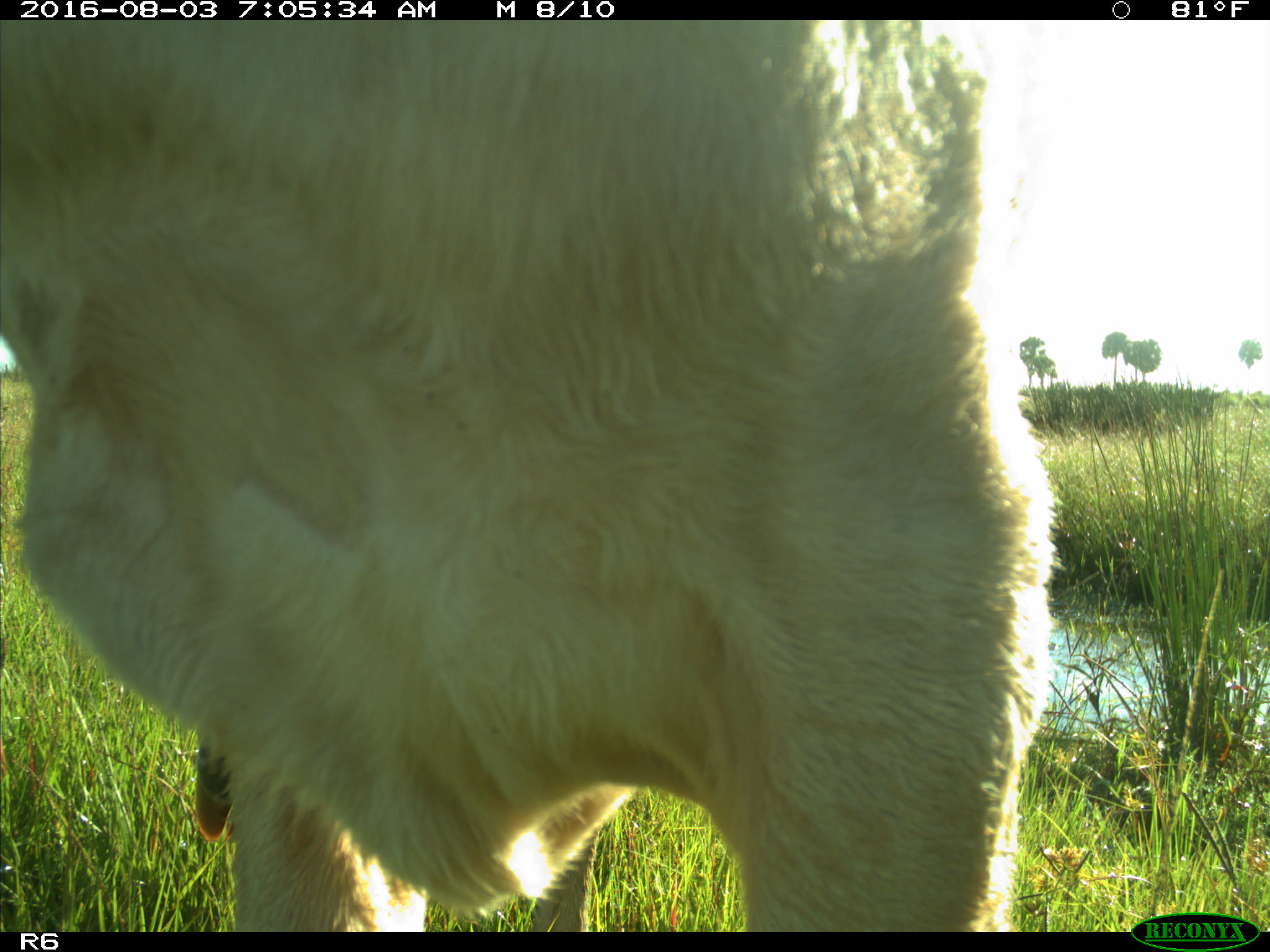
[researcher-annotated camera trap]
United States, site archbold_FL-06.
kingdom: Animalia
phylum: Chordata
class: Mammalia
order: Artiodactyla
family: Bovidae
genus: Bos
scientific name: Bos taurus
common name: domestic cow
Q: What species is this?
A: Bos taurus (domestic cow).